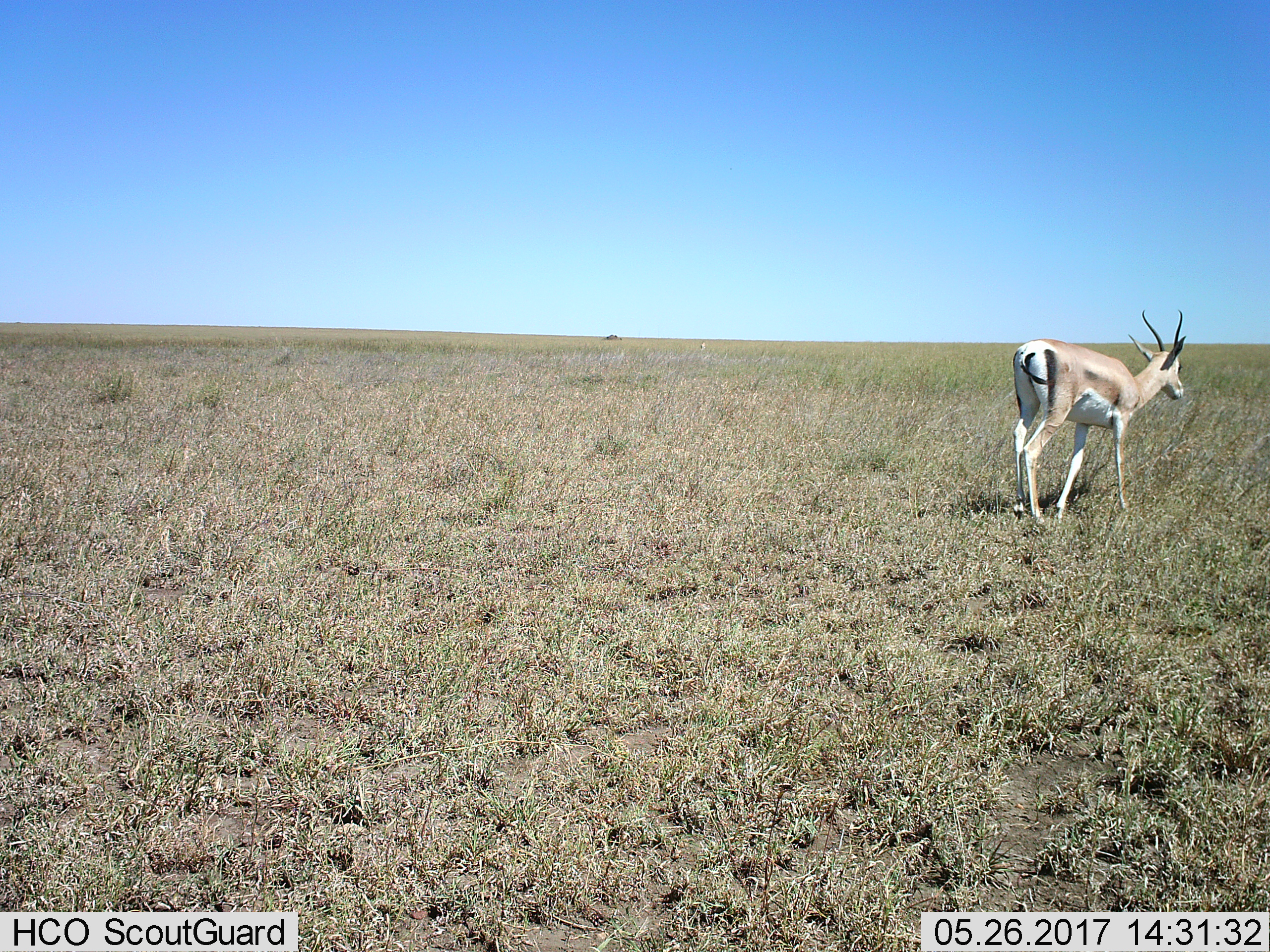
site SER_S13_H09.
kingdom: Animalia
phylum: Chordata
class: Mammalia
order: Artiodactyla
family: Bovidae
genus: Nanger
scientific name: Nanger granti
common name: grant's gazelle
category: gazellegrants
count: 1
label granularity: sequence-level